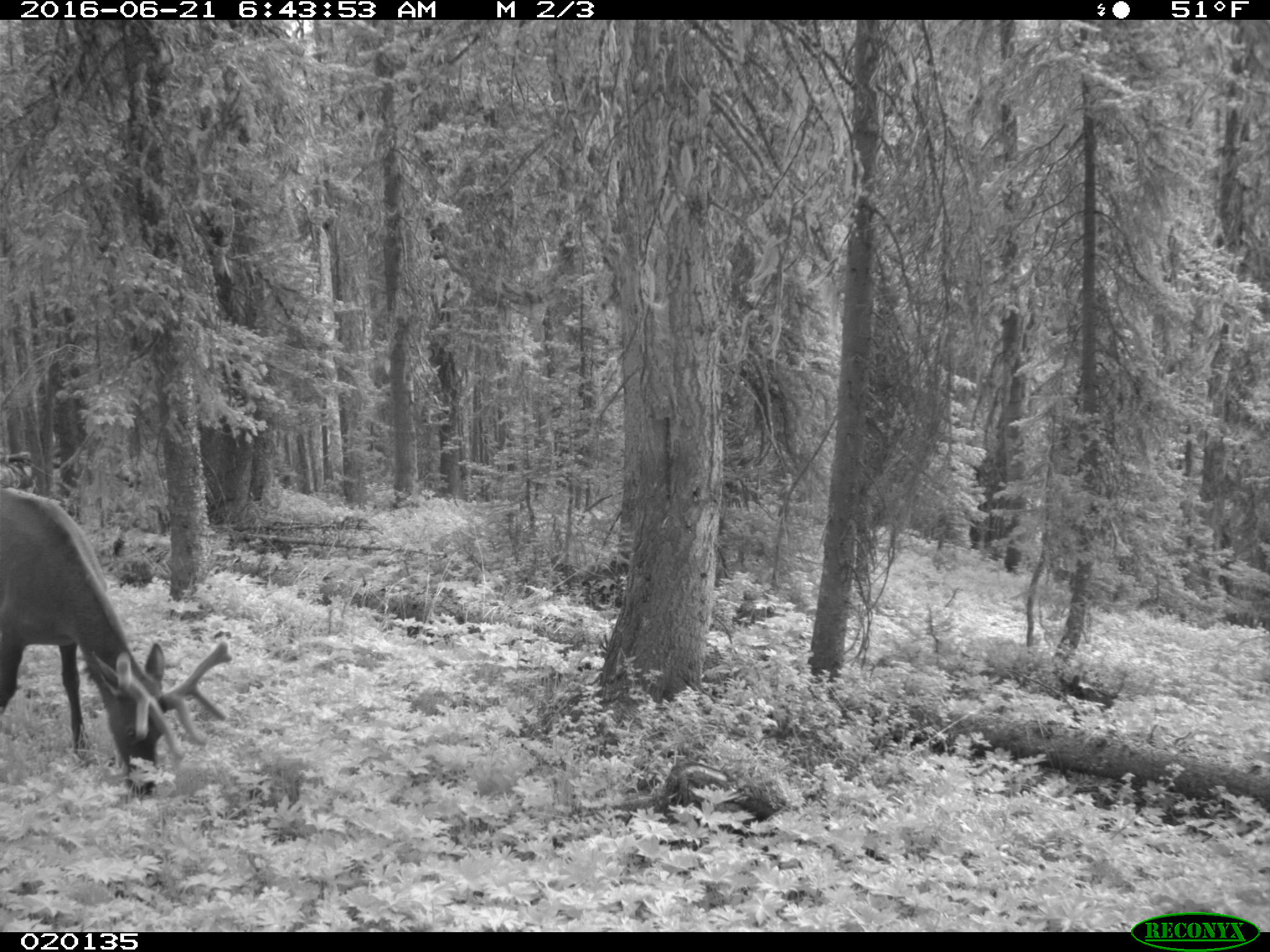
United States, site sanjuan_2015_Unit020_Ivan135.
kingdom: Animalia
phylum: Chordata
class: Mammalia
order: Artiodactyla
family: Cervidae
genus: Cervus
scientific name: Cervus elaphus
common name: red deer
Cervus elaphus (red deer).